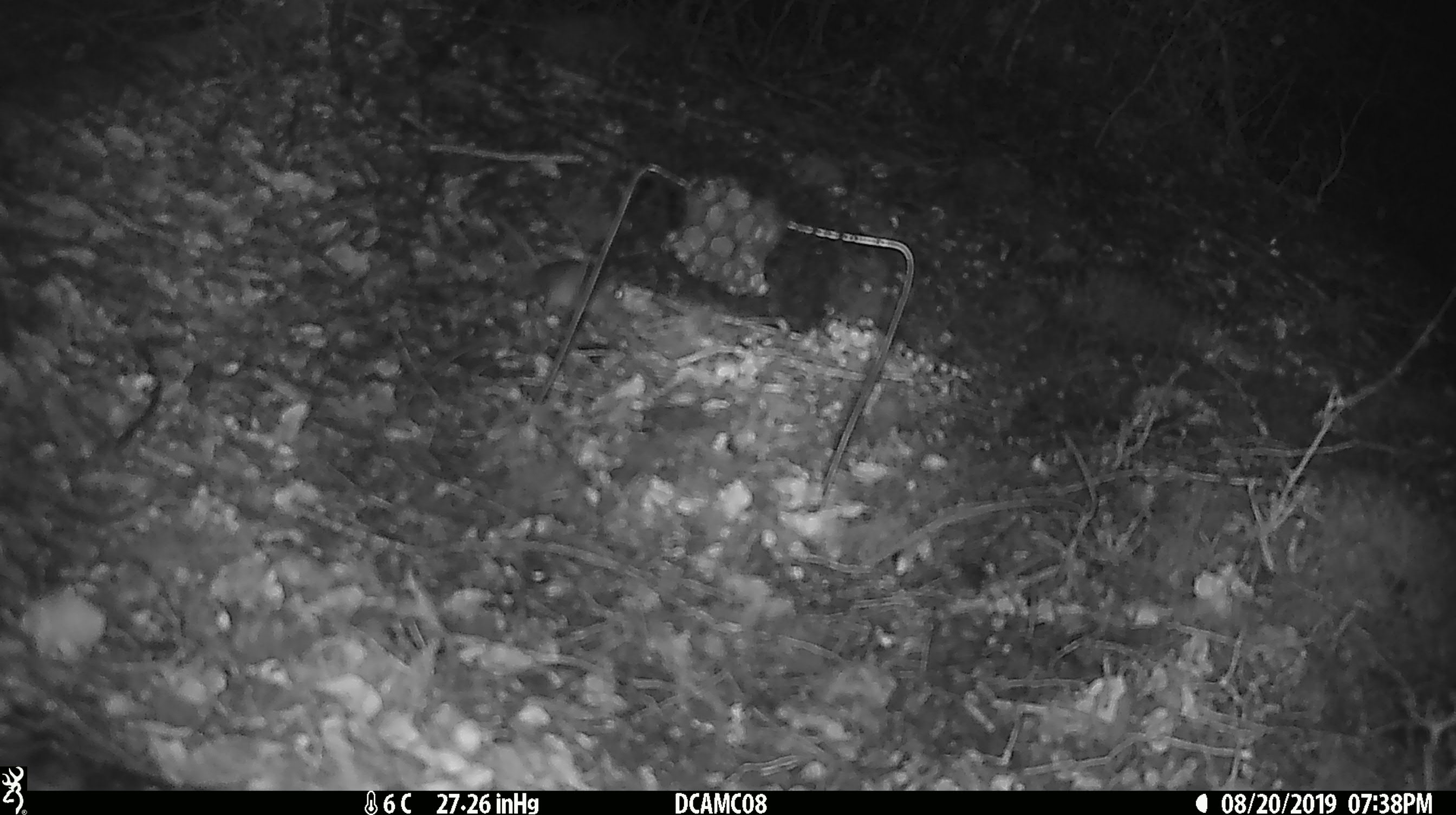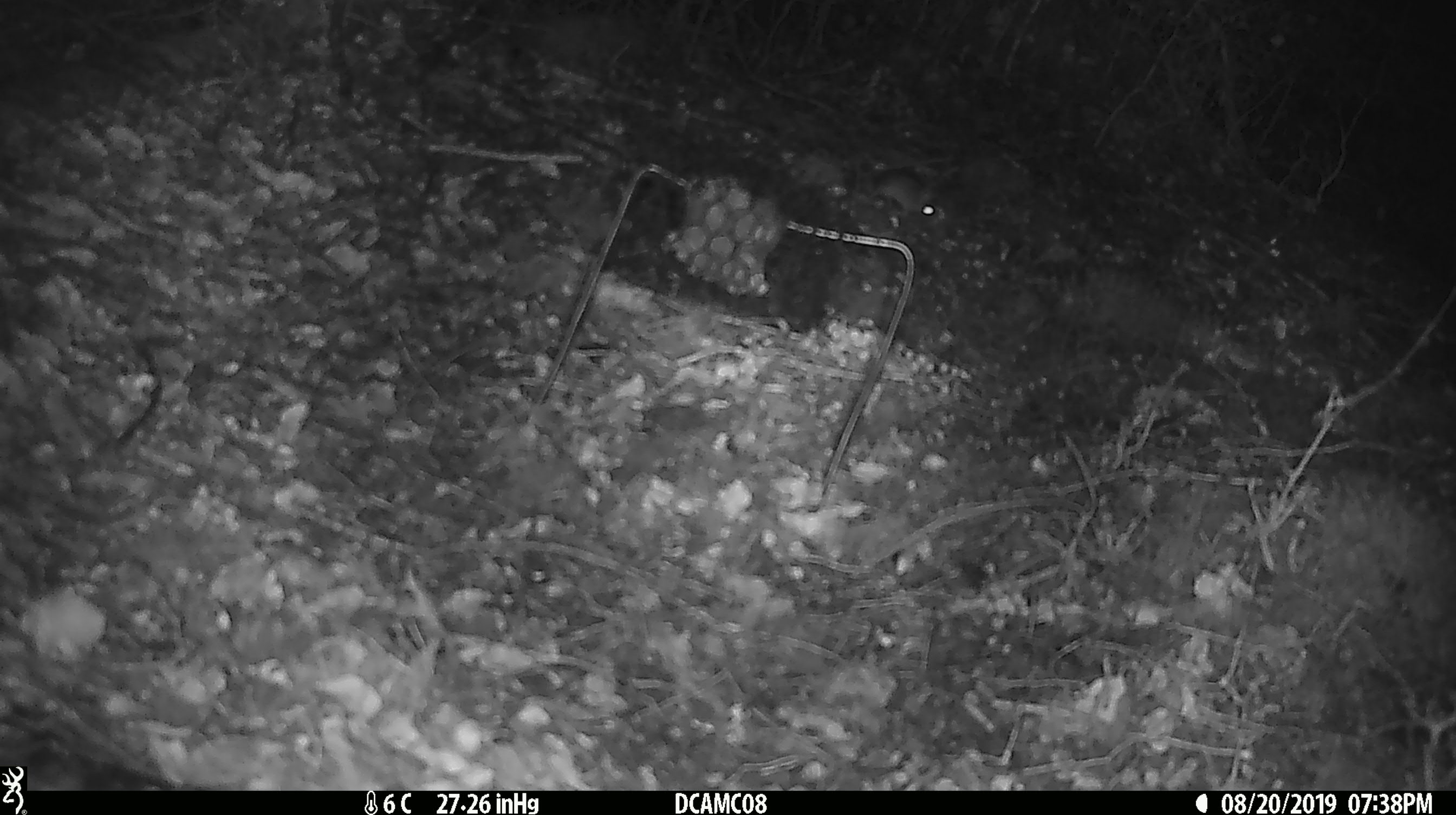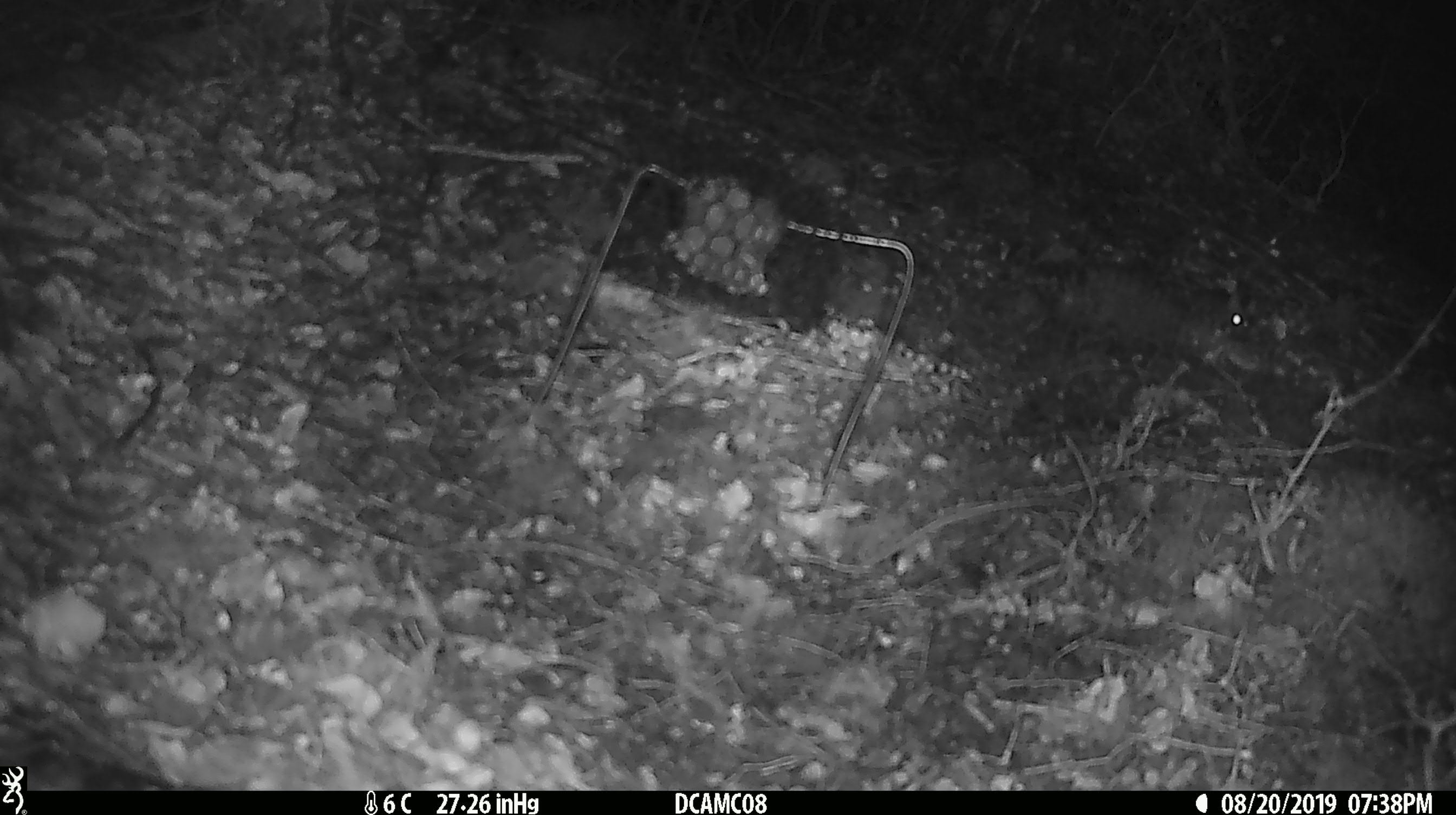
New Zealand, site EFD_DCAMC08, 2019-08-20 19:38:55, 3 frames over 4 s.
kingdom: Animalia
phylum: Chordata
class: Mammalia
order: Rodentia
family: Muridae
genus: Mus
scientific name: Mus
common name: mouse